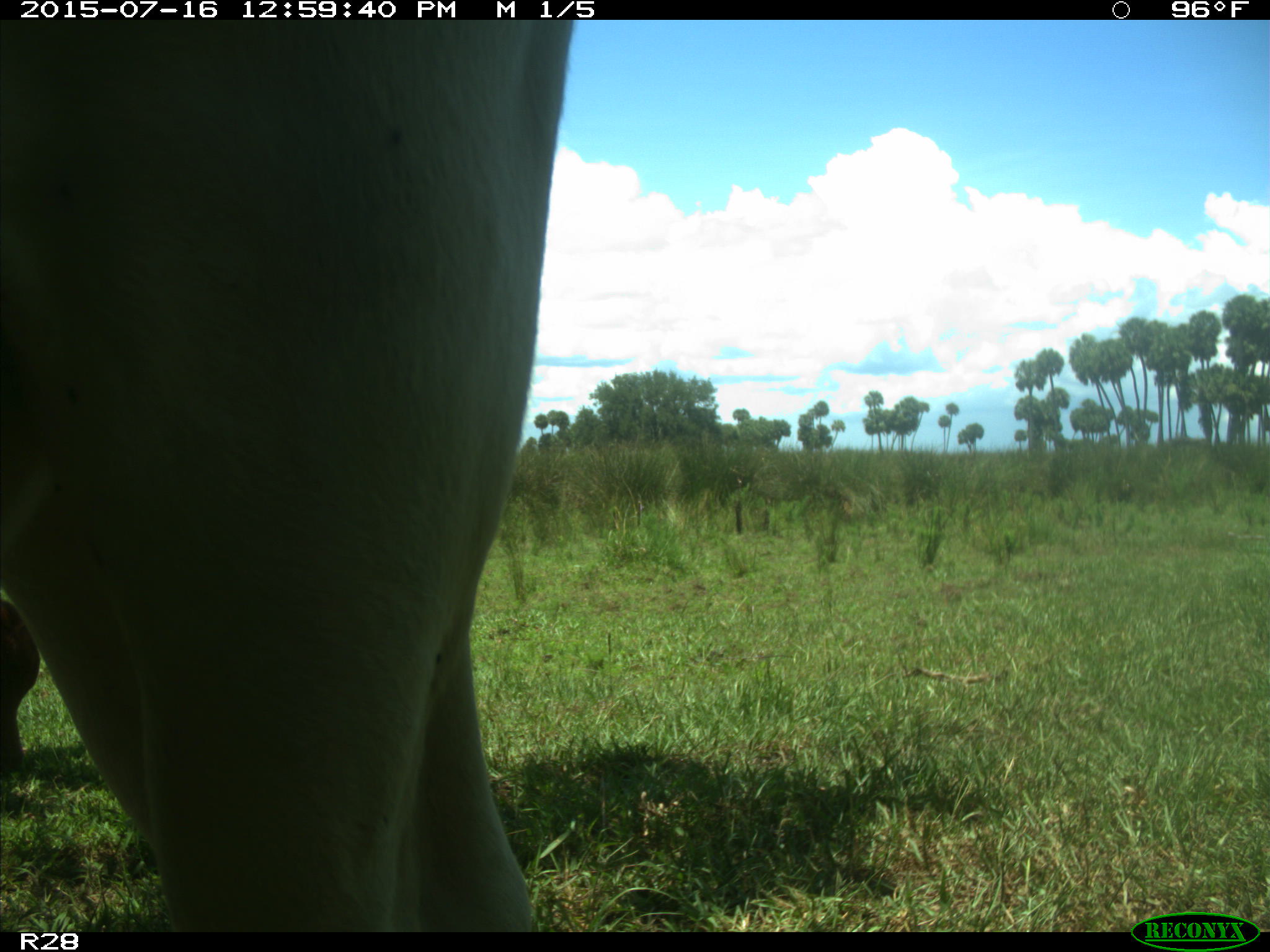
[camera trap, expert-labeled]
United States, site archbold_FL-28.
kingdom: Animalia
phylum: Chordata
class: Mammalia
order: Artiodactyla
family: Bovidae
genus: Bos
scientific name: Bos taurus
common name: domestic cow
Bos taurus (domestic cow).